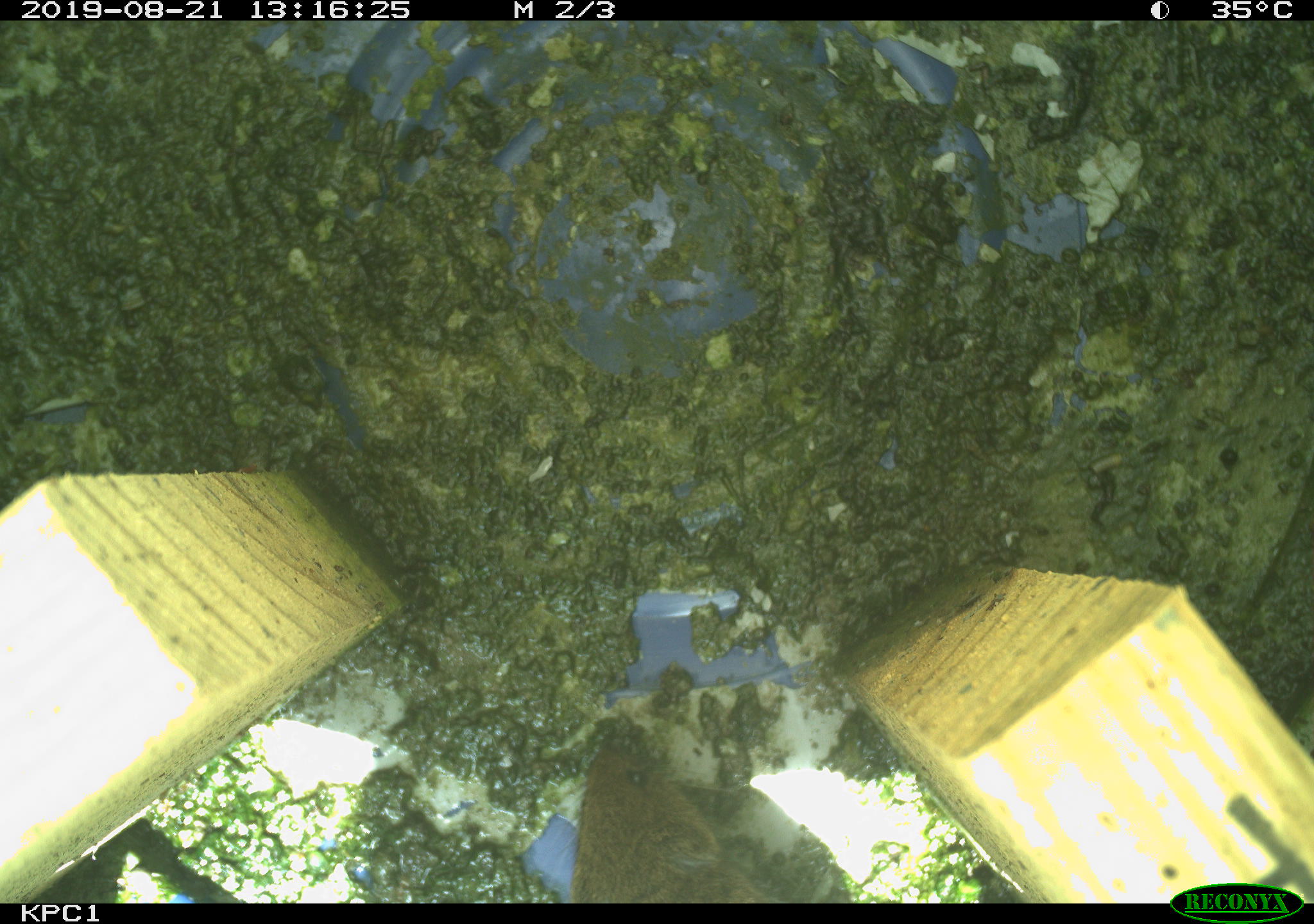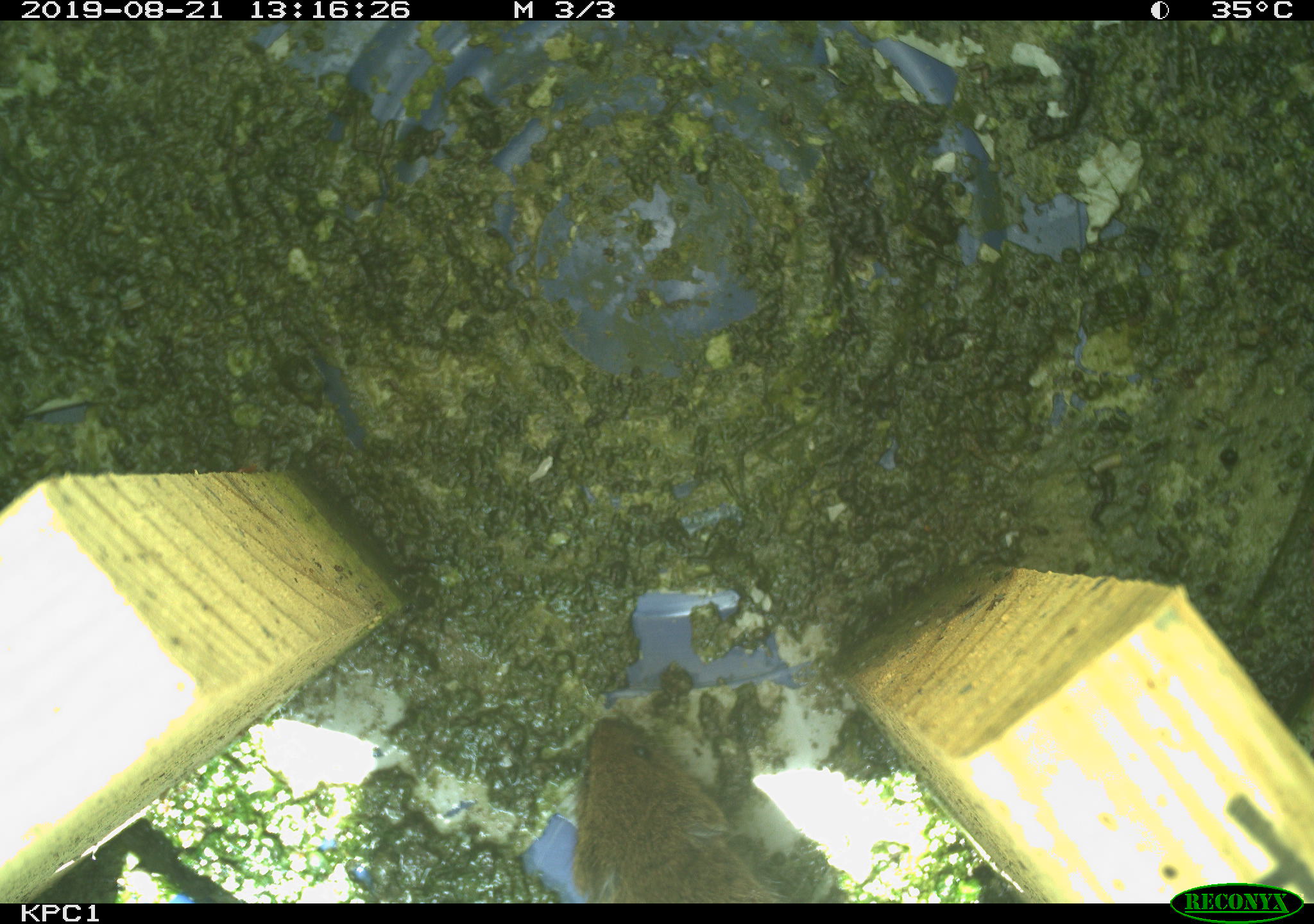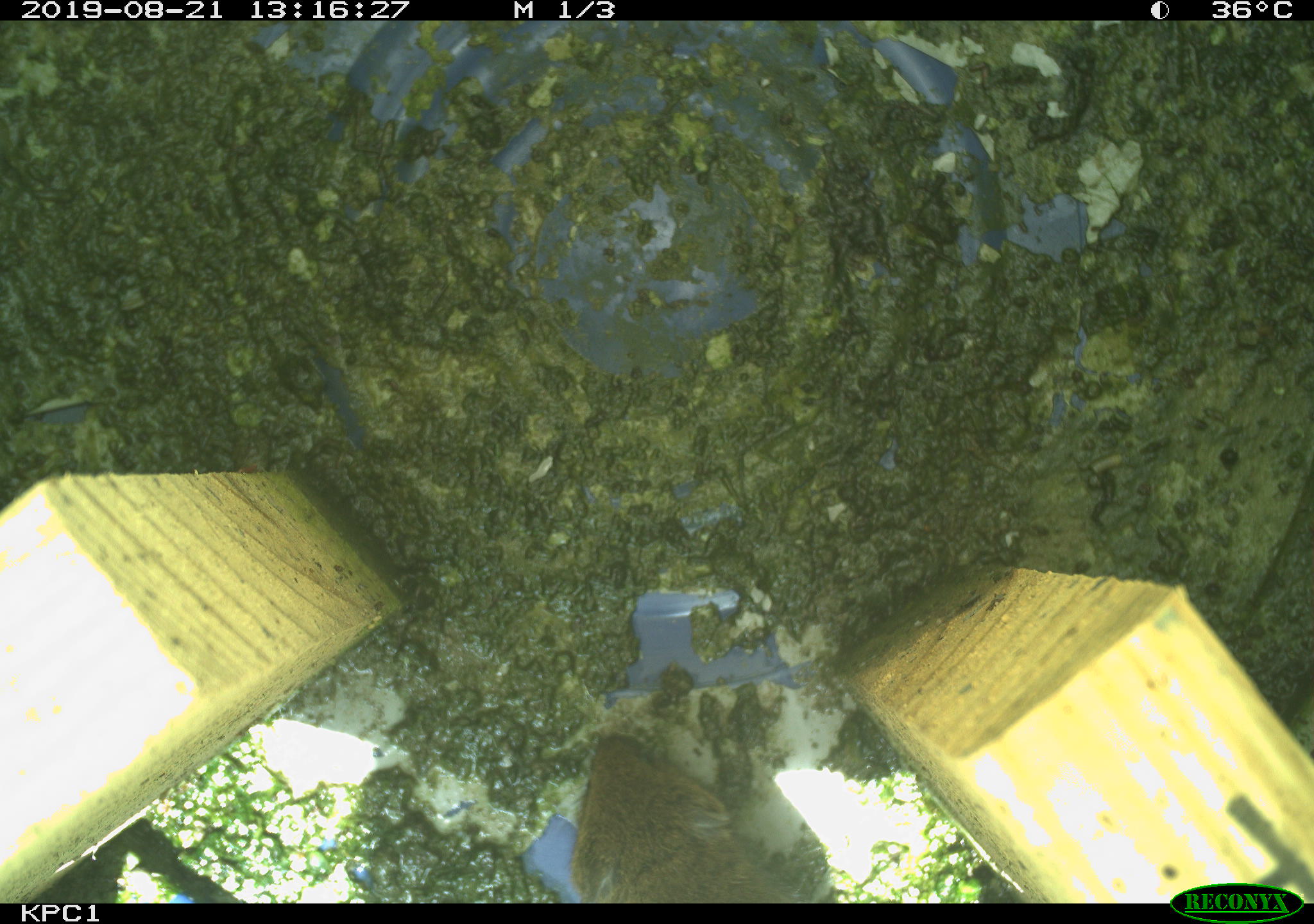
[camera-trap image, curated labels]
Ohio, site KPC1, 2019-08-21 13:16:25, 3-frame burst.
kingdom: Animalia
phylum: Chordata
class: Mammalia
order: Rodentia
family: Cricetidae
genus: Microtus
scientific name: Microtus pennsylvanicus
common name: meadow vole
Meadow vole (Microtus pennsylvanicus).